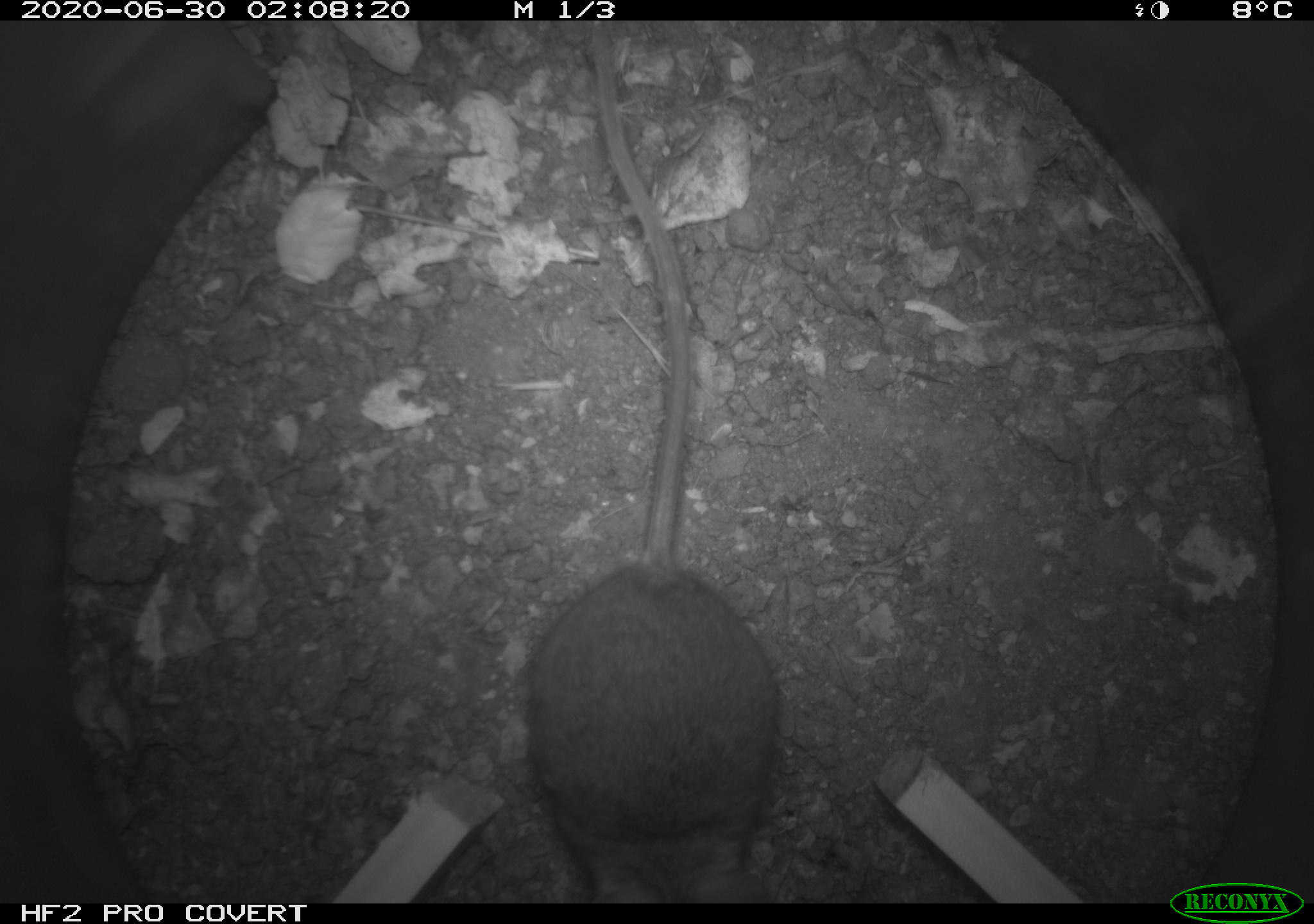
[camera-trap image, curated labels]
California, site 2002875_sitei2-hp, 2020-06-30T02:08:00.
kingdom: Animalia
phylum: Chordata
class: Mammalia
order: Rodentia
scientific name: Rodentia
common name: rodent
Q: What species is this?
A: Rodent (Rodentia).